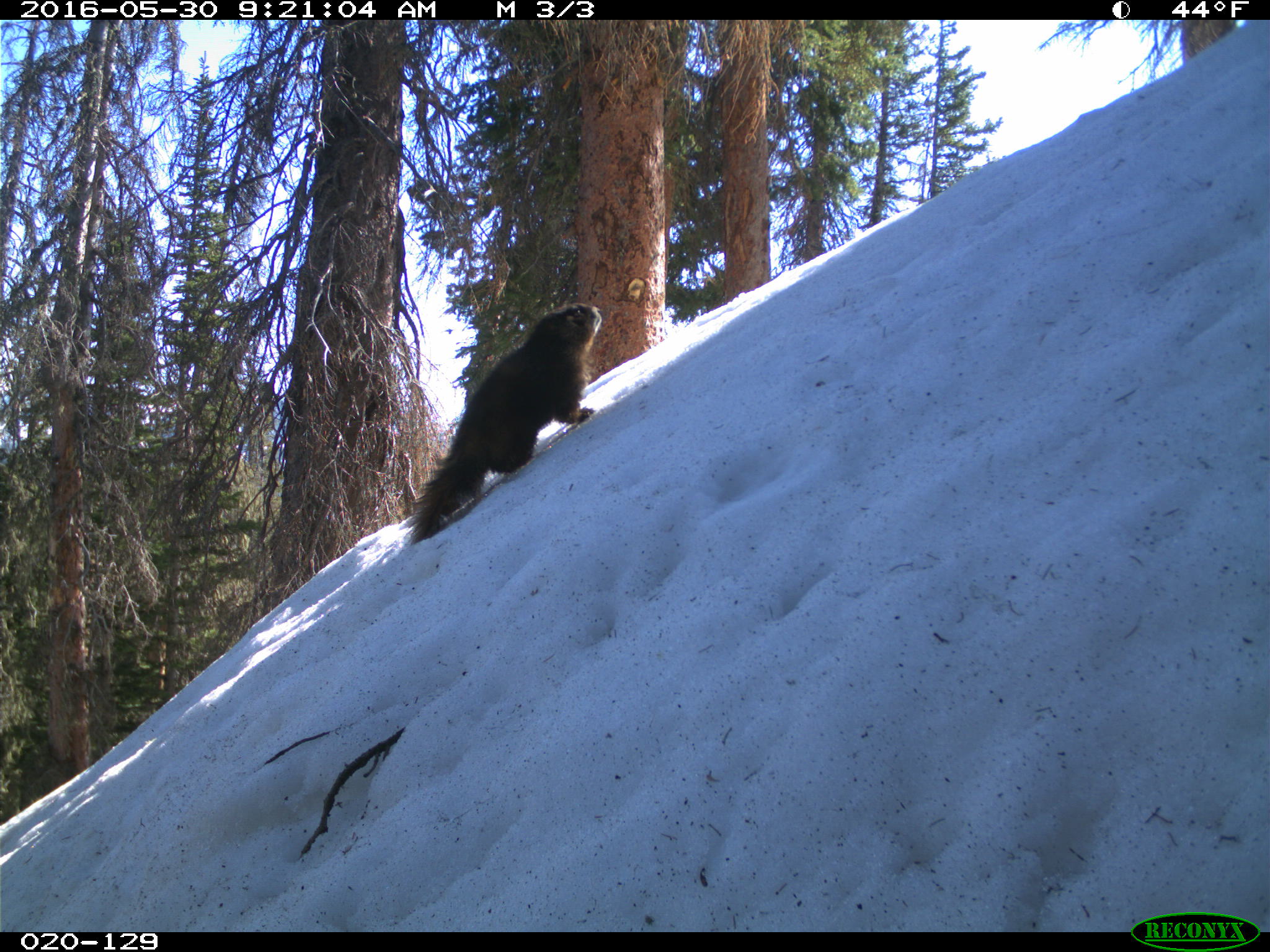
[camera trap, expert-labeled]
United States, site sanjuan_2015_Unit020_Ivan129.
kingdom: Animalia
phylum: Chordata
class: Mammalia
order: Rodentia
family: Sciuridae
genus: Marmota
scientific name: Marmota flaviventris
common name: yellow-bellied marmot